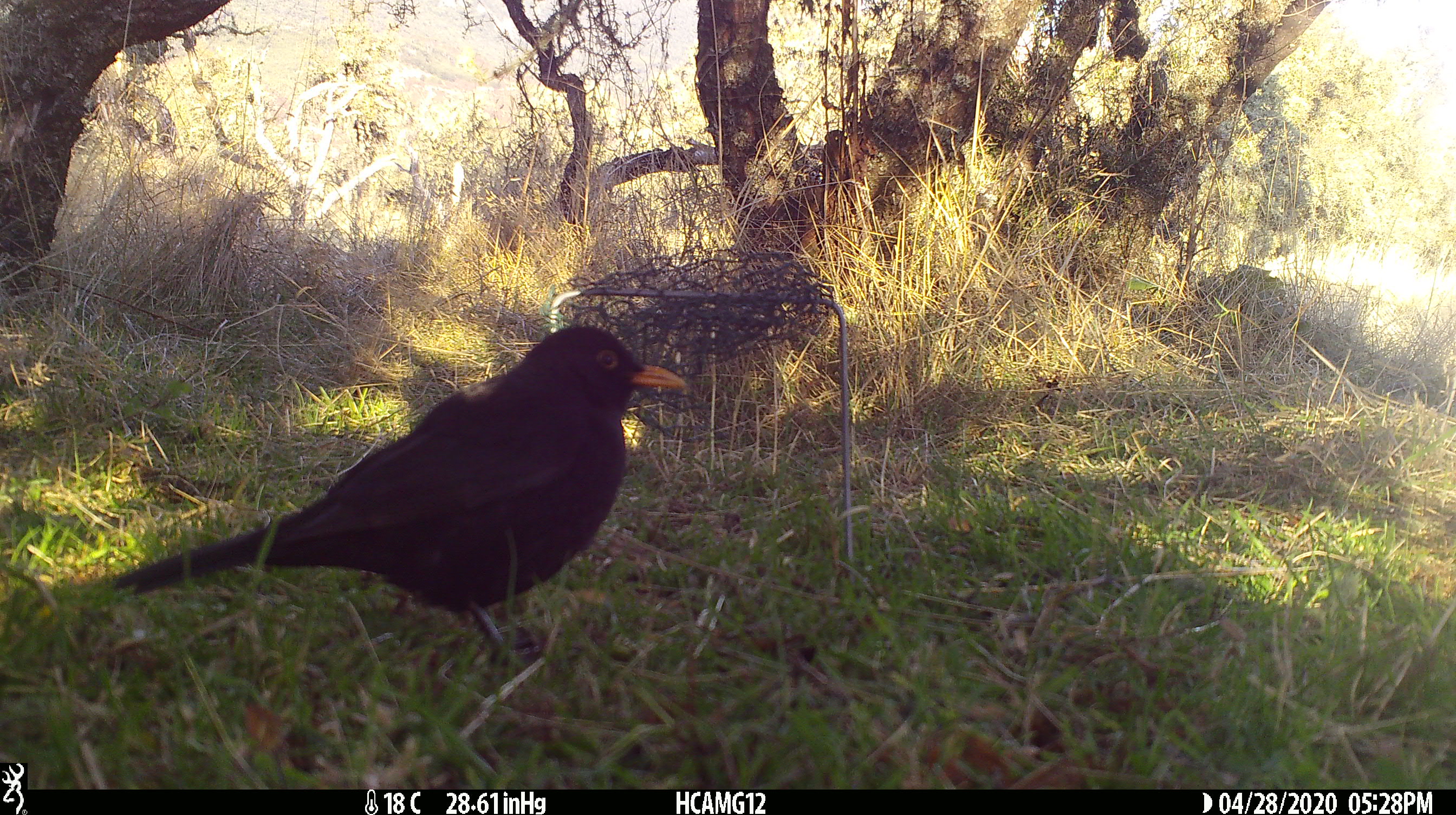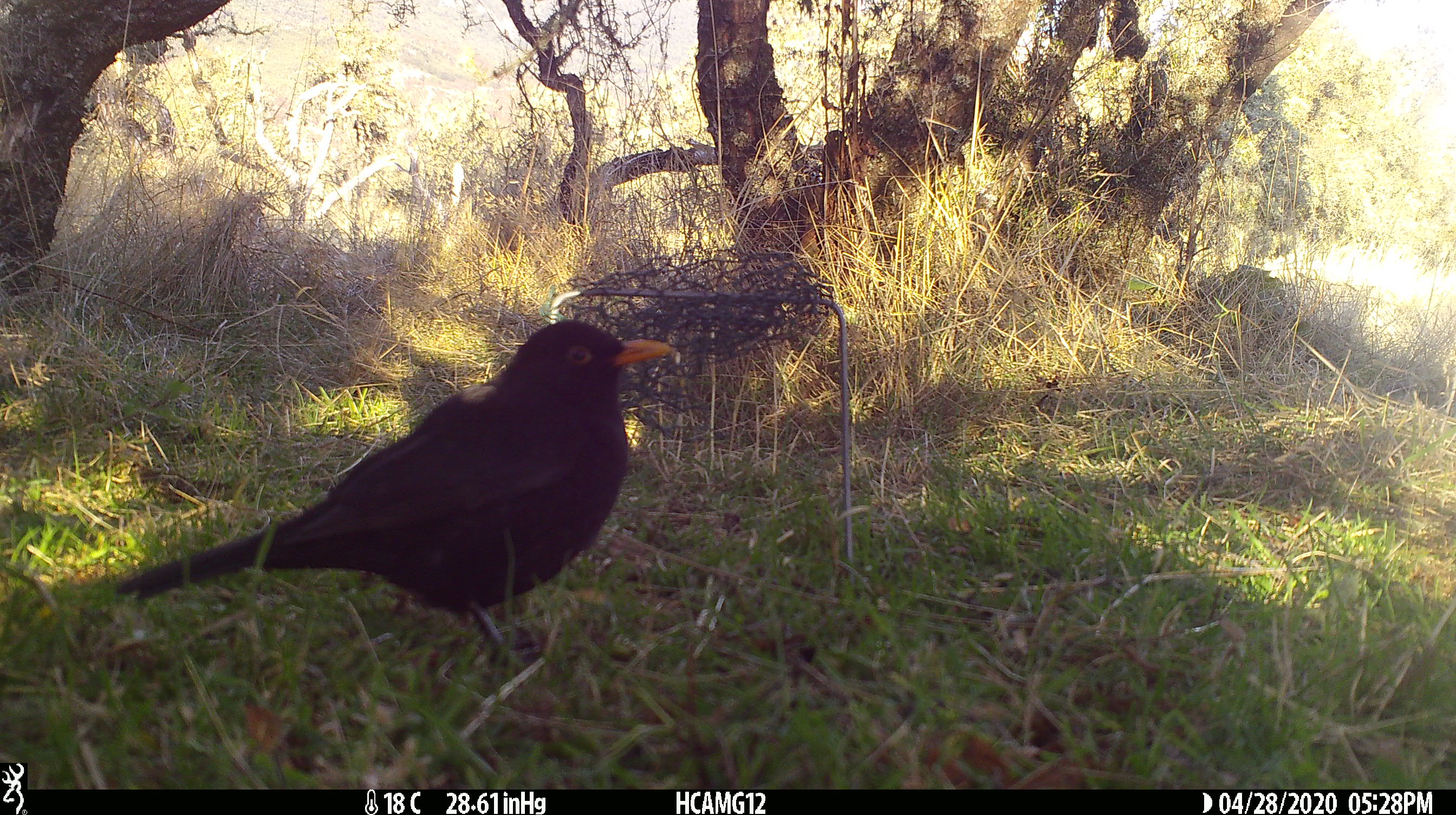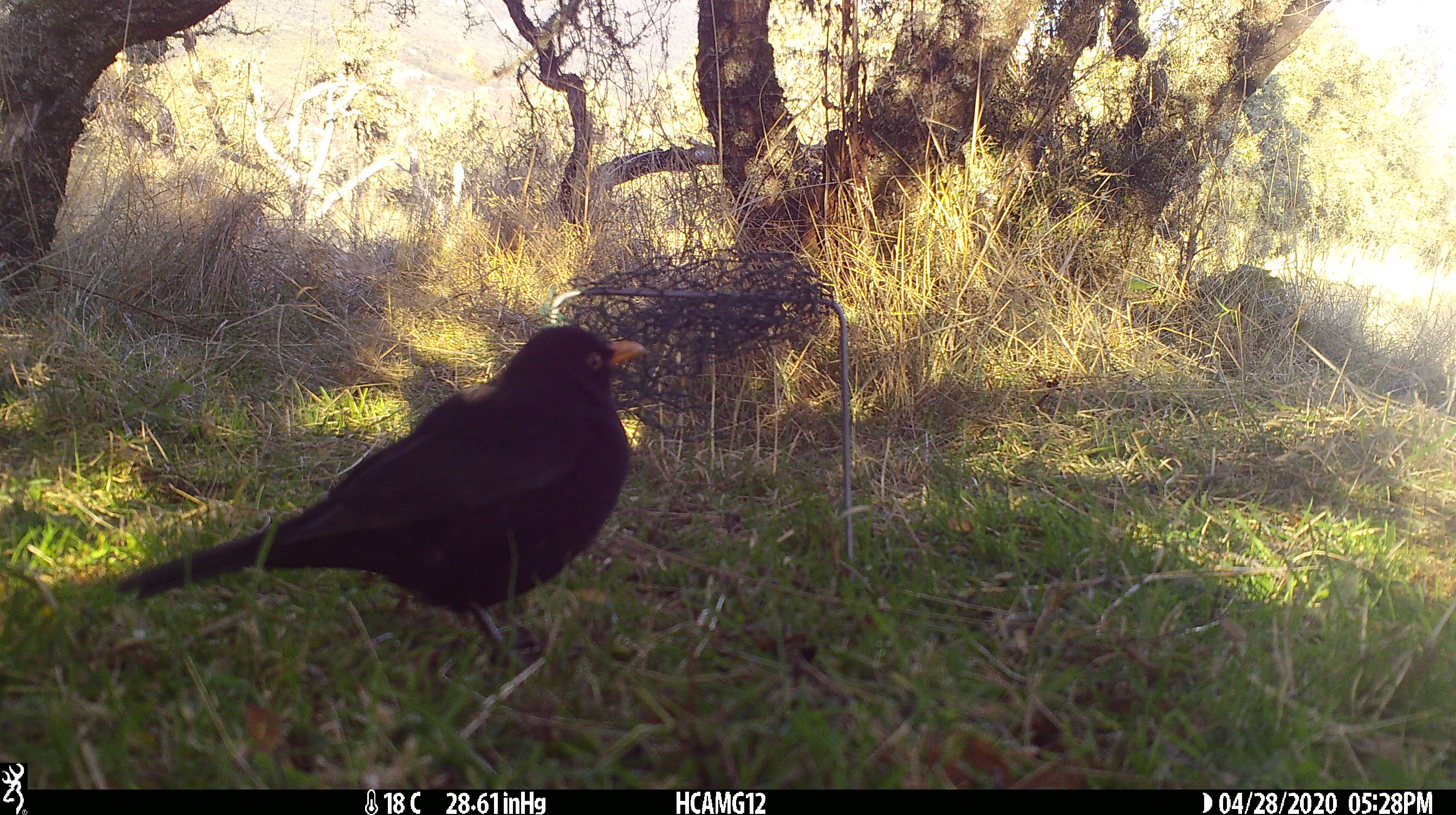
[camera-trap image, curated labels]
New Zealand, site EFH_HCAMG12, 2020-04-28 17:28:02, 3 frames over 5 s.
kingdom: Animalia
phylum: Chordata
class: Aves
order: Passeriformes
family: Turdidae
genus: Turdus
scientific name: Turdus merula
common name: eurasian blackbird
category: blackbird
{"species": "blackbird (eurasian blackbird) (Turdus merula)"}